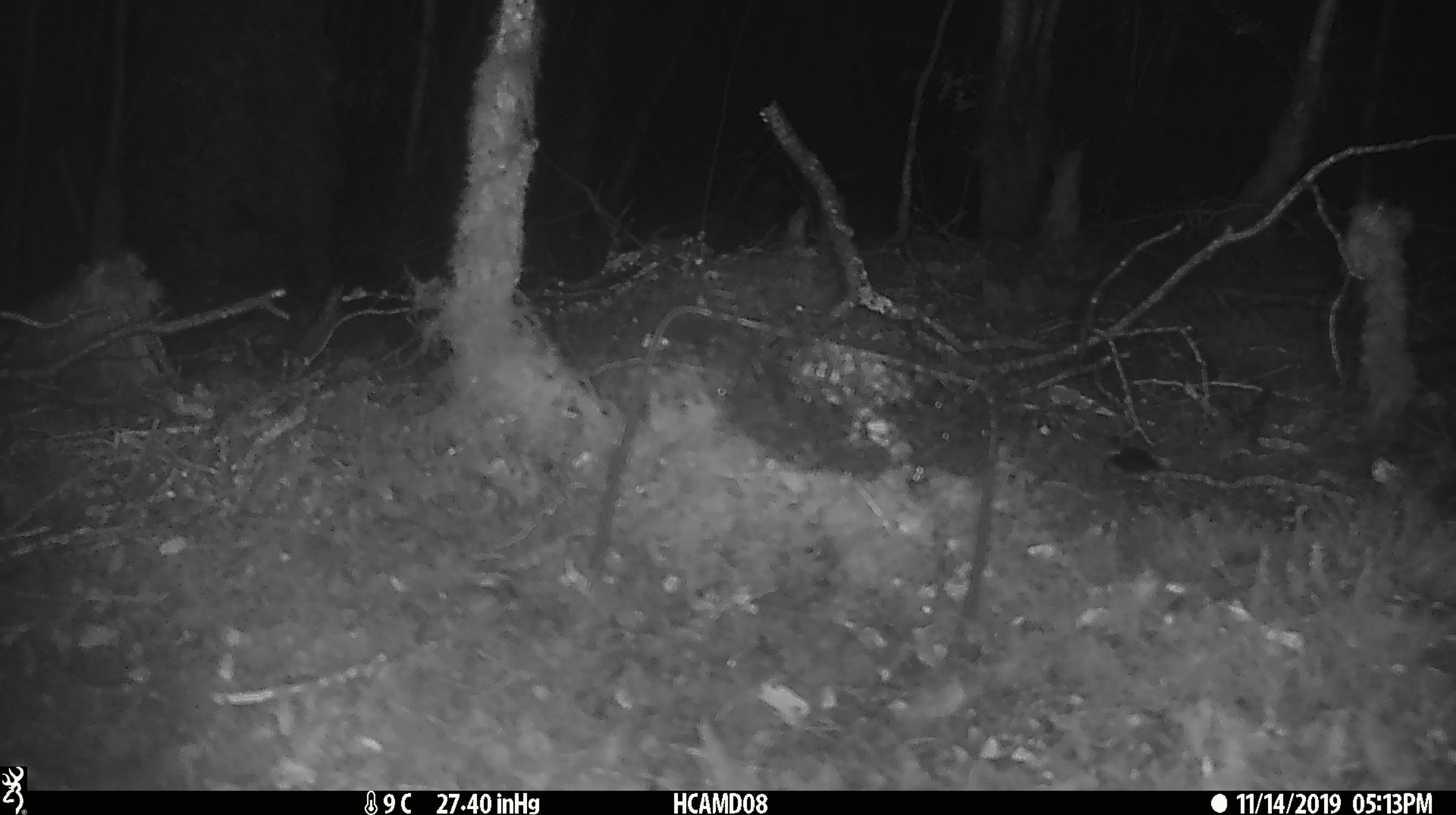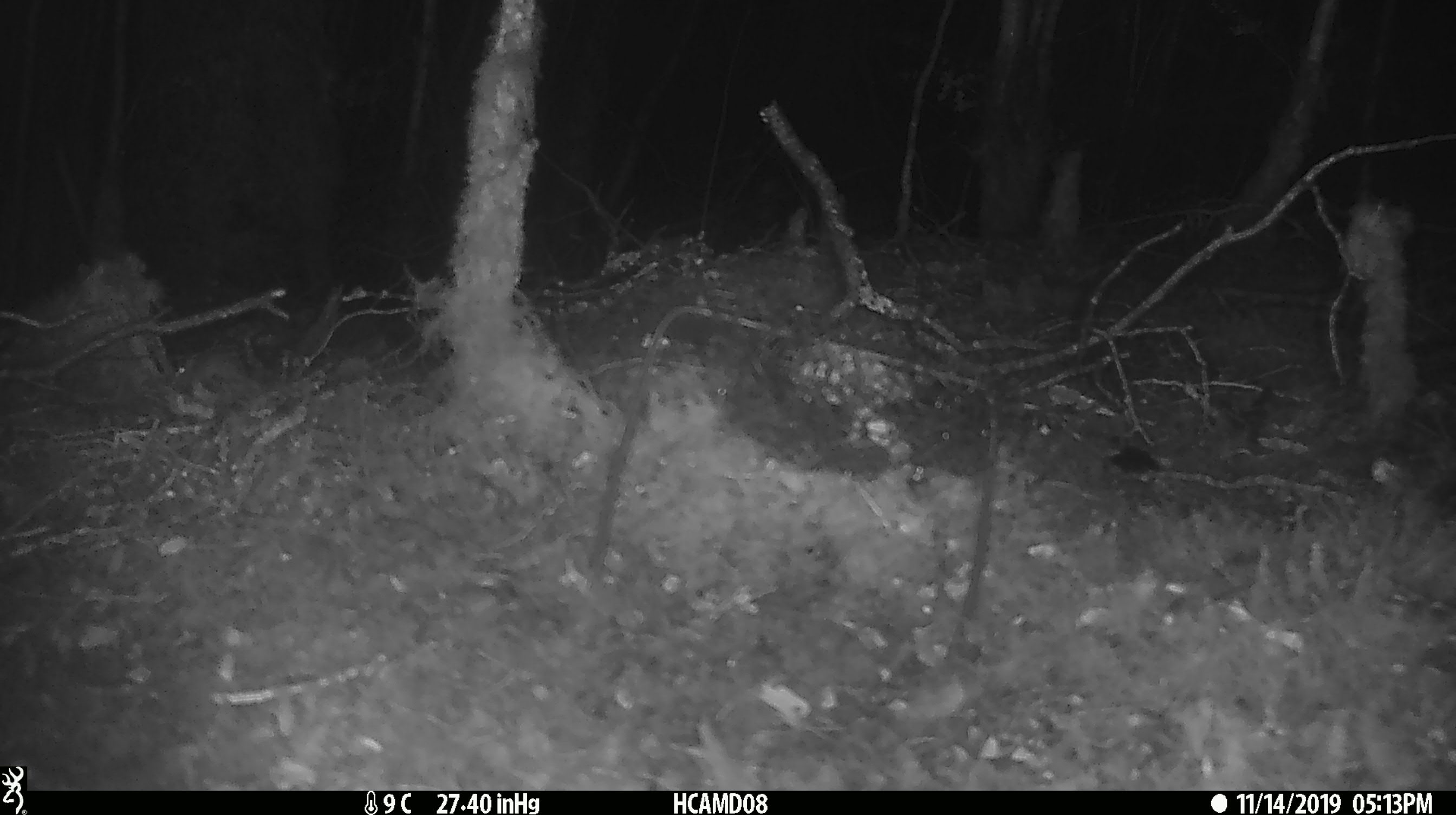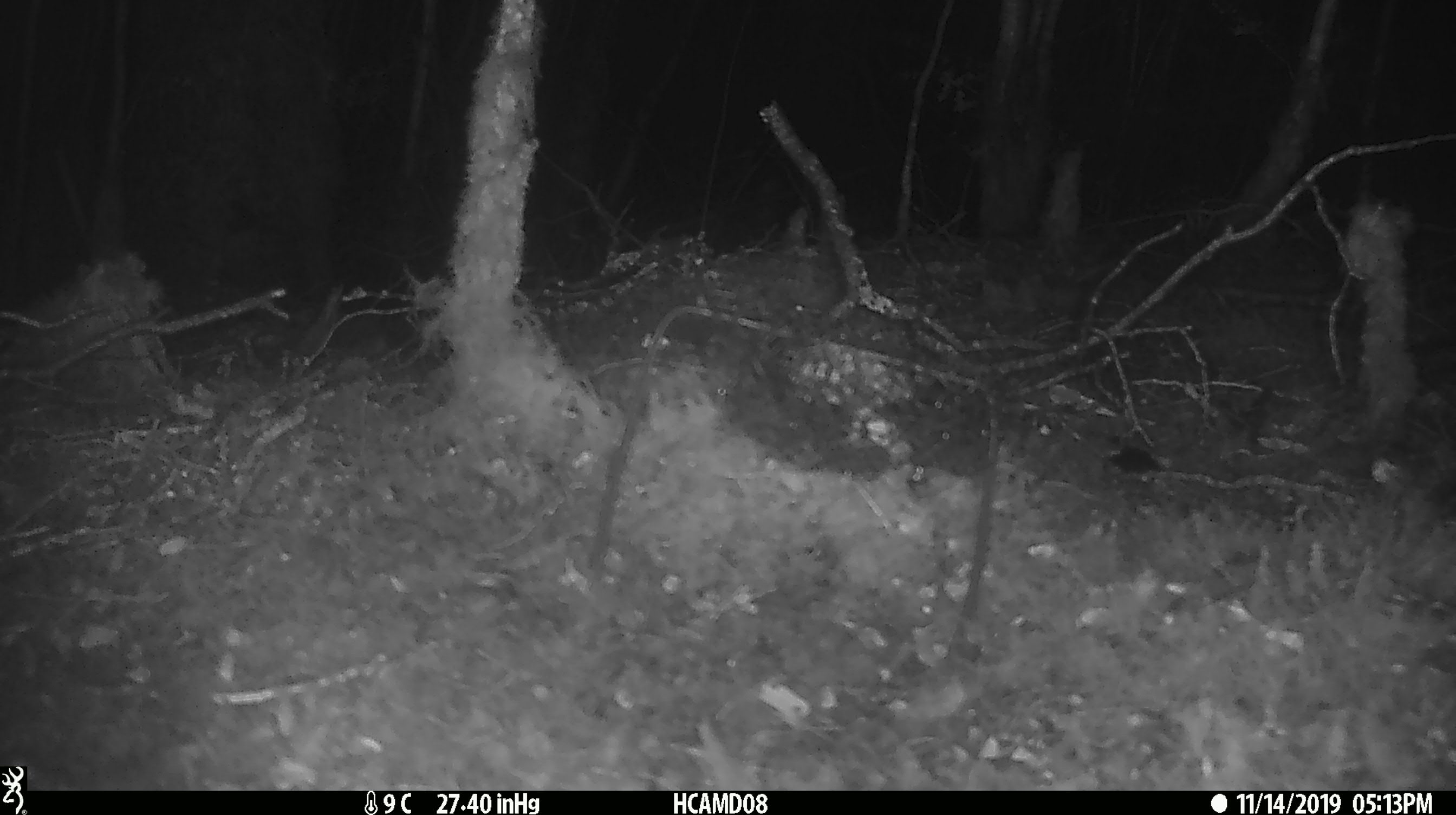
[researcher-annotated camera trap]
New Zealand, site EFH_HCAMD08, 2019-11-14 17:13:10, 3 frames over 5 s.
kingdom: Animalia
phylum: Chordata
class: Mammalia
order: Rodentia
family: Muridae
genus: Mus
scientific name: Mus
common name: mouse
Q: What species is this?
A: Mouse (Mus).